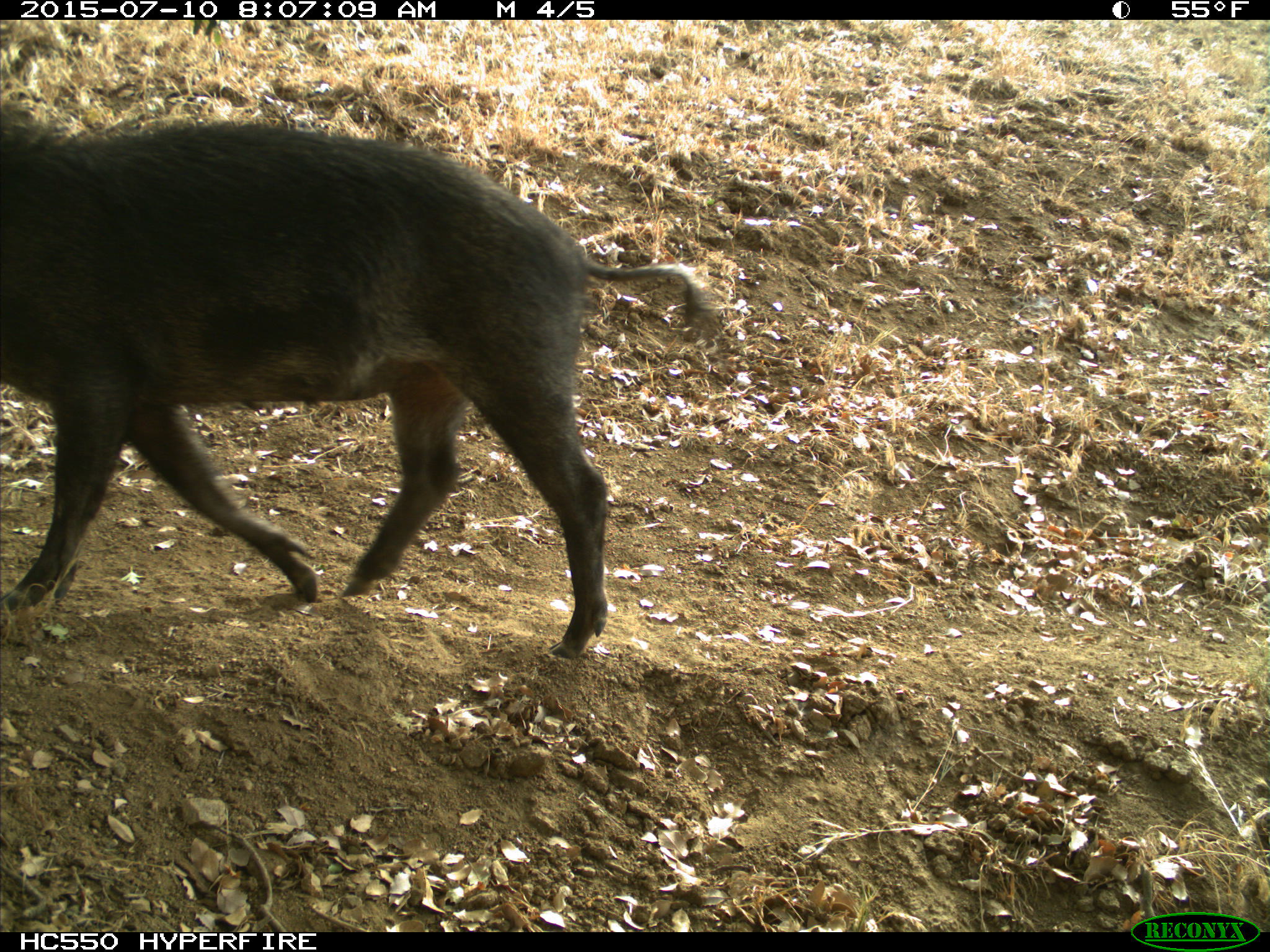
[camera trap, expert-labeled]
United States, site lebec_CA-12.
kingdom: Animalia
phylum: Chordata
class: Mammalia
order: Artiodactyla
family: Suidae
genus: Sus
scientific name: Sus scrofa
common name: wild boar